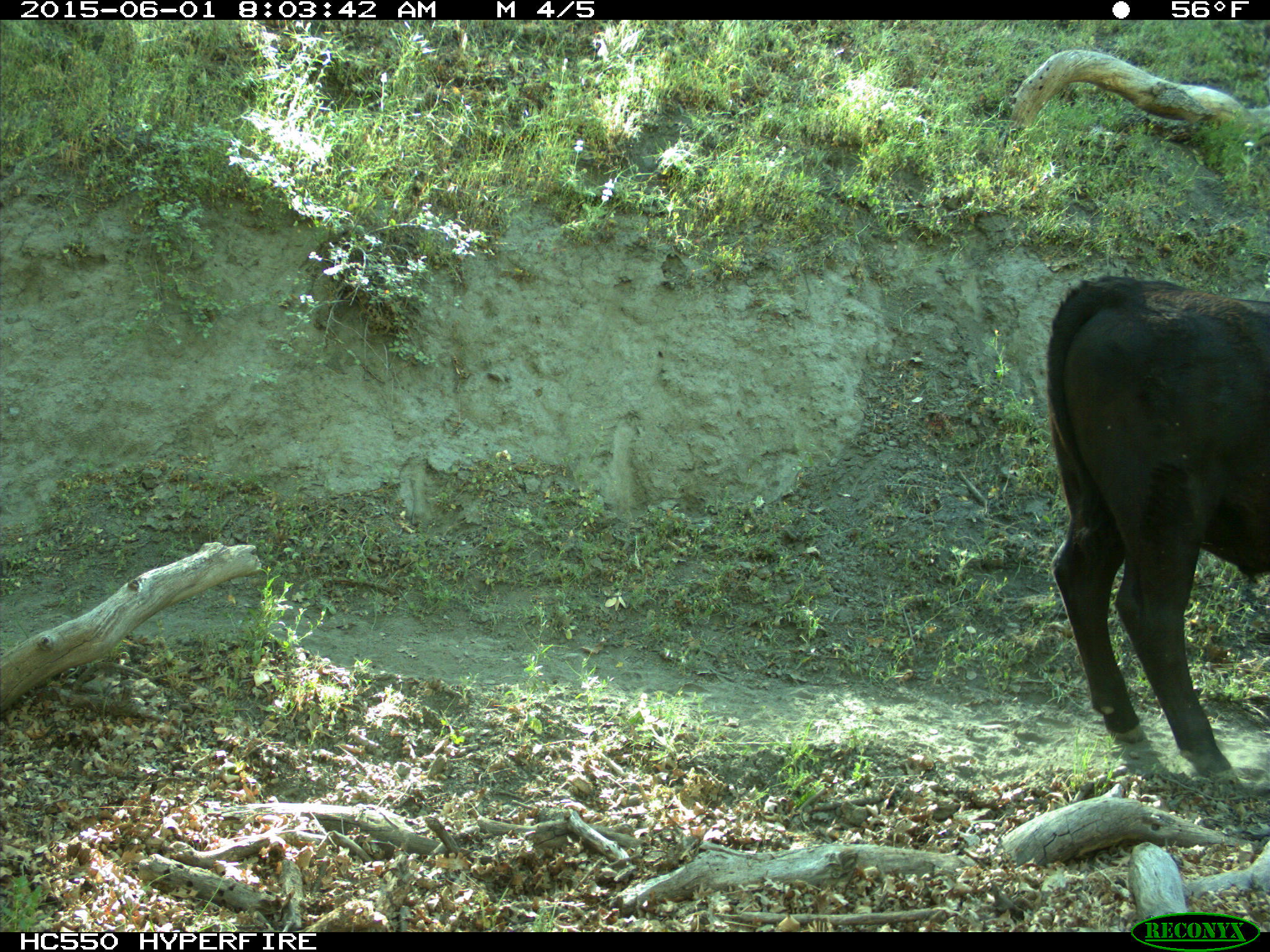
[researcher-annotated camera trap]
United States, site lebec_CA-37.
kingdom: Animalia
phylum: Chordata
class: Mammalia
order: Artiodactyla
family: Bovidae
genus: Bos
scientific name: Bos taurus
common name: domestic cow